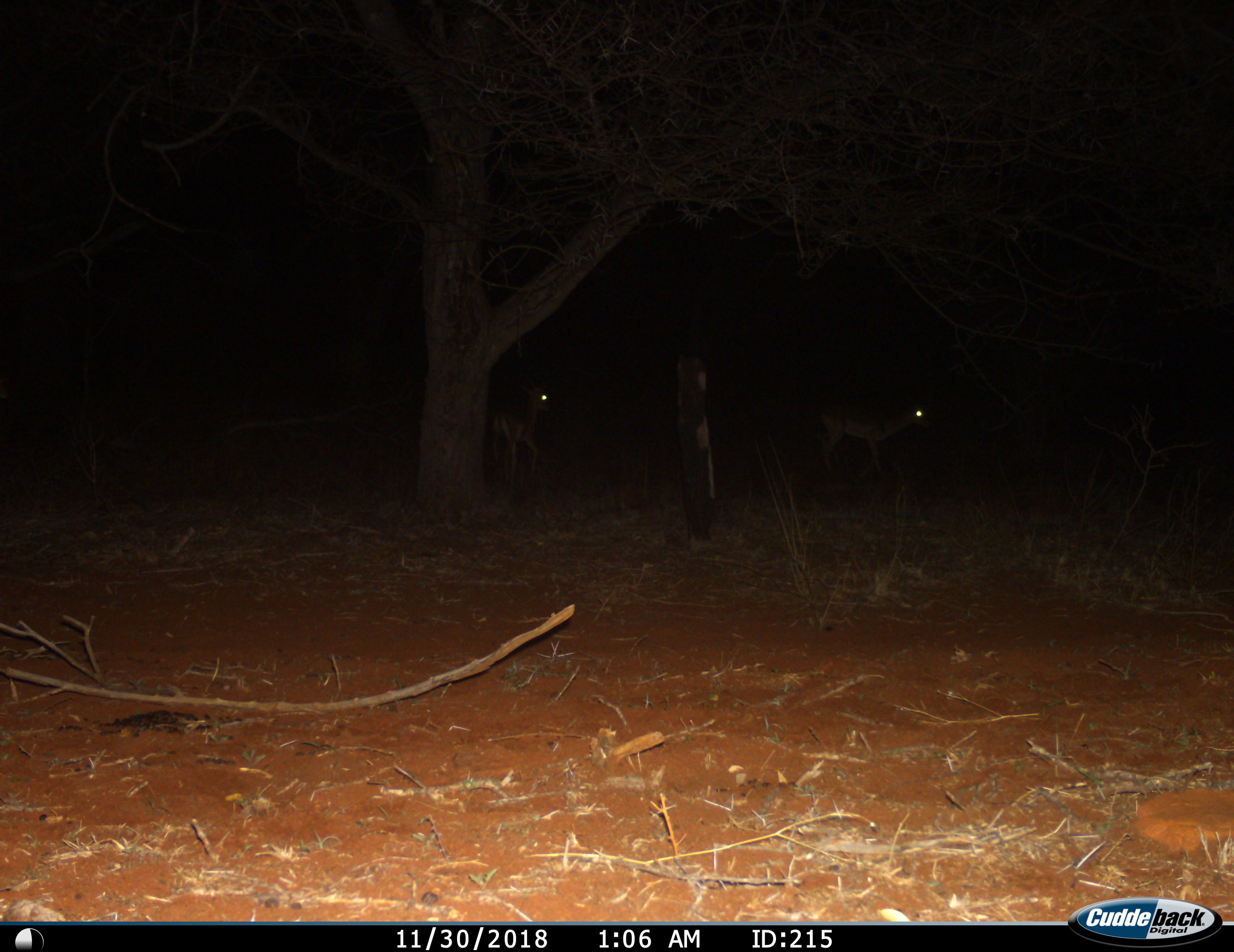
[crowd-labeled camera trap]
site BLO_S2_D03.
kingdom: Animalia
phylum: Chordata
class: Mammalia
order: Artiodactyla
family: Bovidae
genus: Aepyceros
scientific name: Aepyceros melampus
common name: impala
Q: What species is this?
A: Impala (Aepyceros melampus).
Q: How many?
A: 2.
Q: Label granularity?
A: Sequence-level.